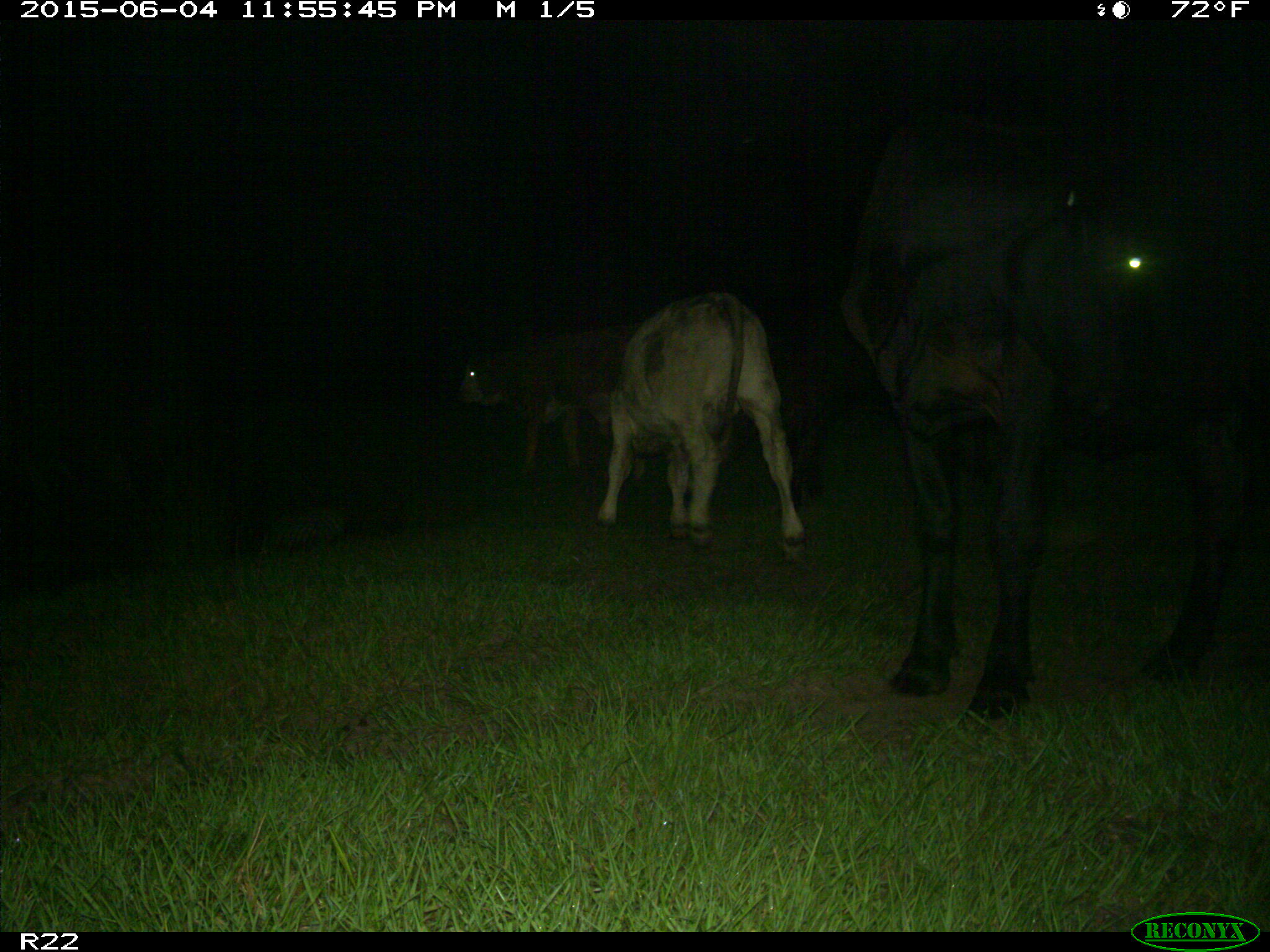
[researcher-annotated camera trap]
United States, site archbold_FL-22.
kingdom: Animalia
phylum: Chordata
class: Mammalia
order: Artiodactyla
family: Bovidae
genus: Bos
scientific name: Bos taurus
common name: domestic cow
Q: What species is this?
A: Bos taurus (domestic cow).